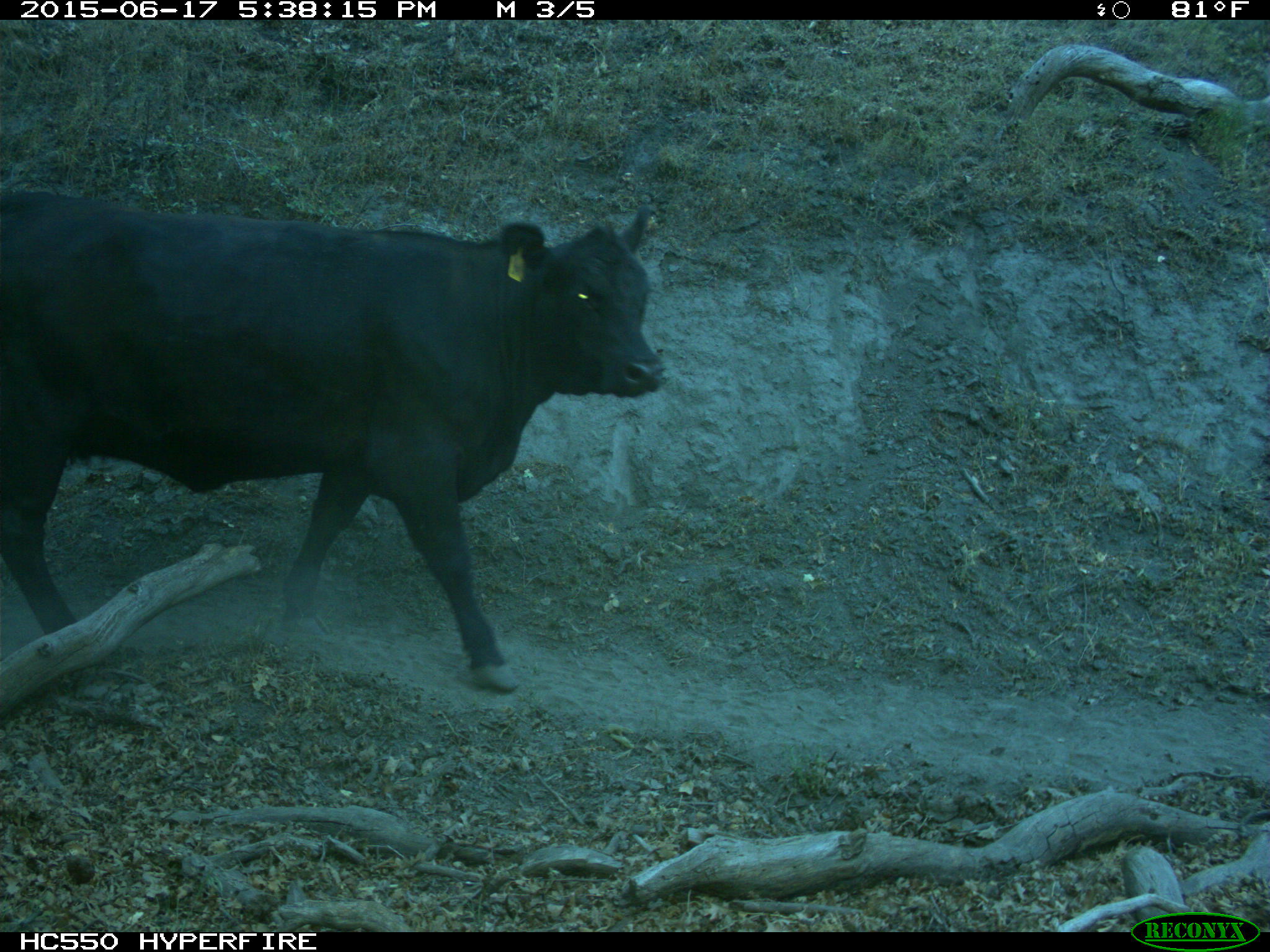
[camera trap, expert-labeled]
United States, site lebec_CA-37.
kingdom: Animalia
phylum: Chordata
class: Mammalia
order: Artiodactyla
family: Bovidae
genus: Bos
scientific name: Bos taurus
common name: domestic cow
Bos taurus (domestic cow).